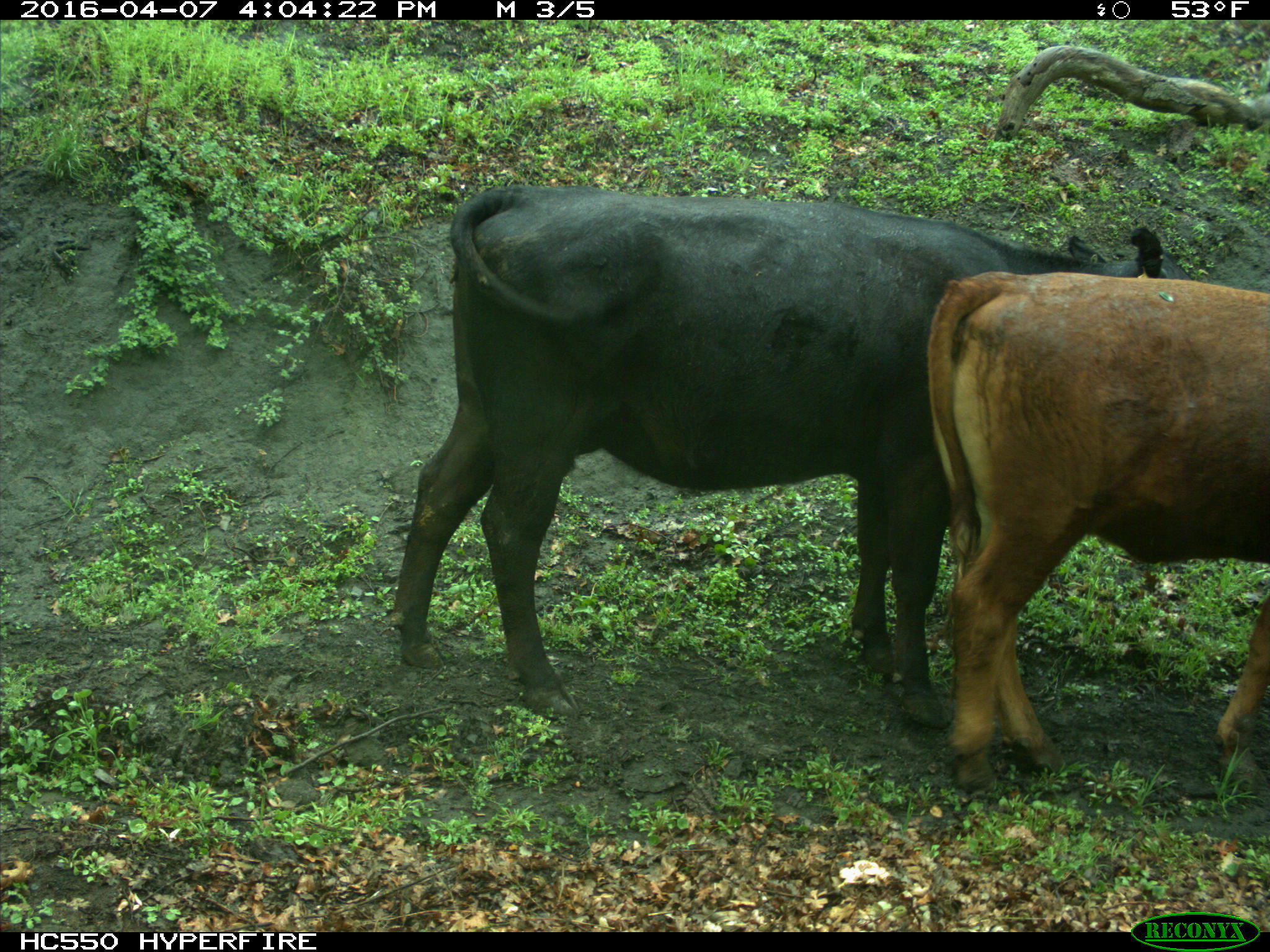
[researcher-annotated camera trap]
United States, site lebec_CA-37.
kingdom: Animalia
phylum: Chordata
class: Mammalia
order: Artiodactyla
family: Bovidae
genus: Bos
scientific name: Bos taurus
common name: domestic cow